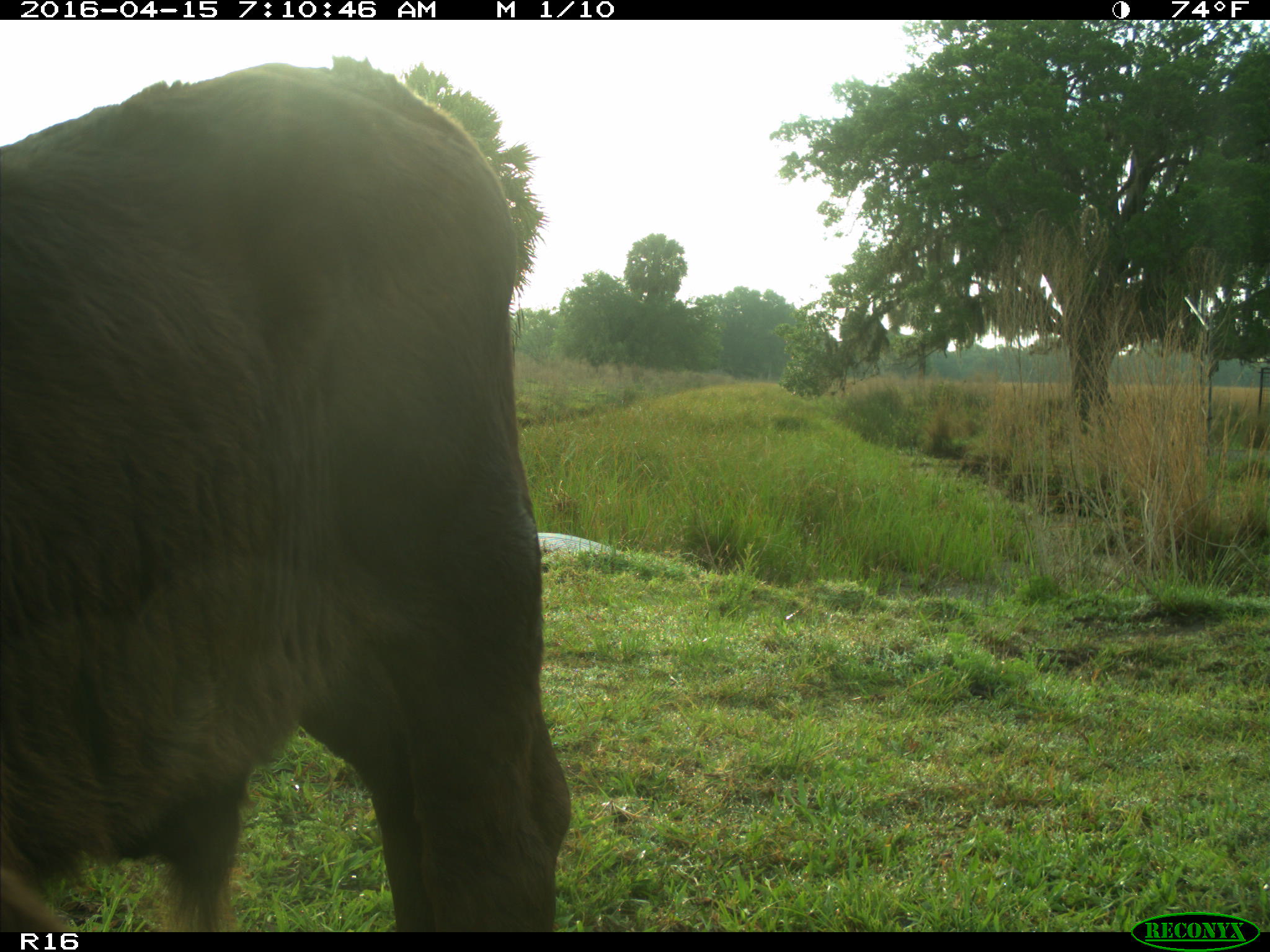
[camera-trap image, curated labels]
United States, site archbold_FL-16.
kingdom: Animalia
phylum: Chordata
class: Mammalia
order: Artiodactyla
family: Bovidae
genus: Bos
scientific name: Bos taurus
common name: domestic cow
Bos taurus (domestic cow).